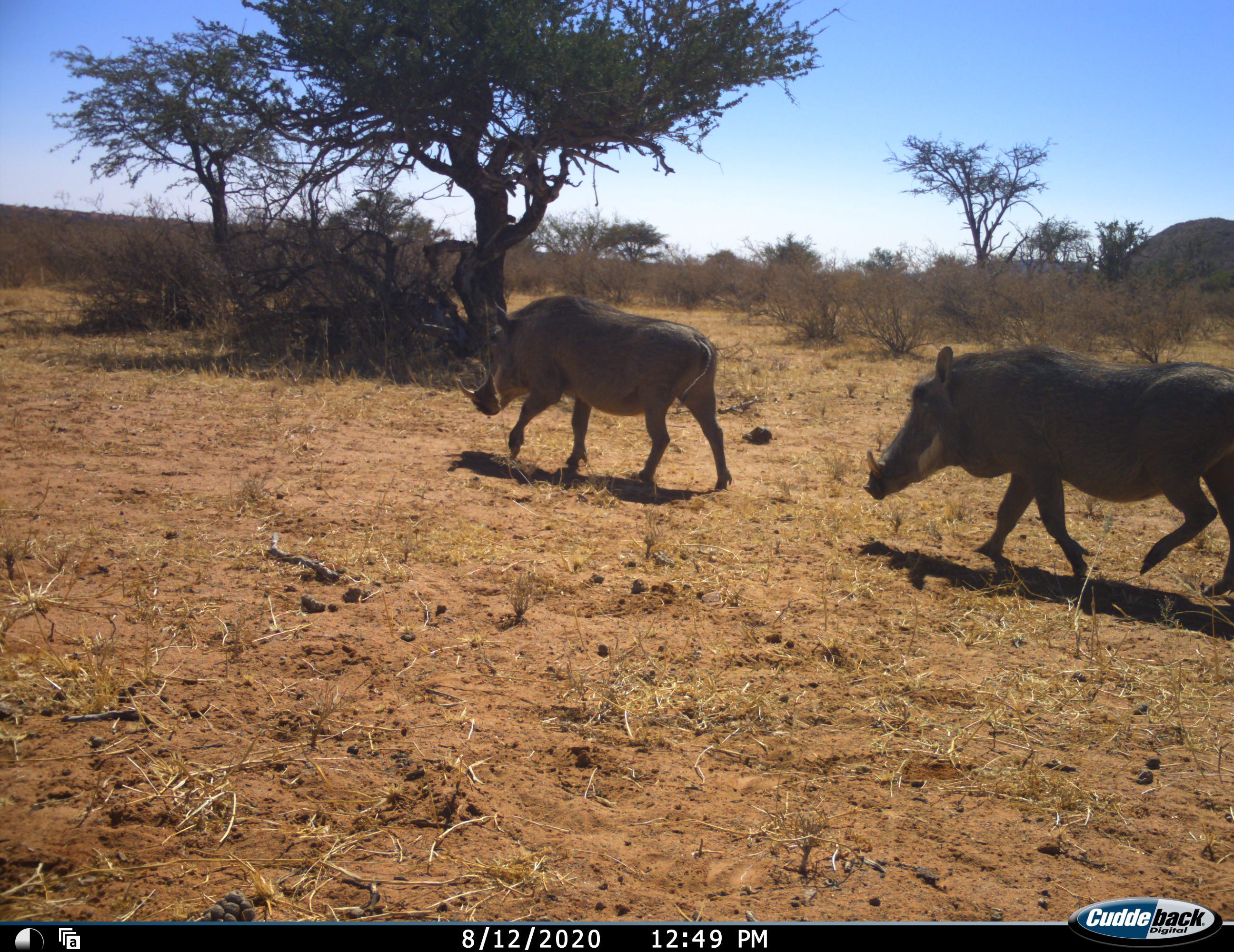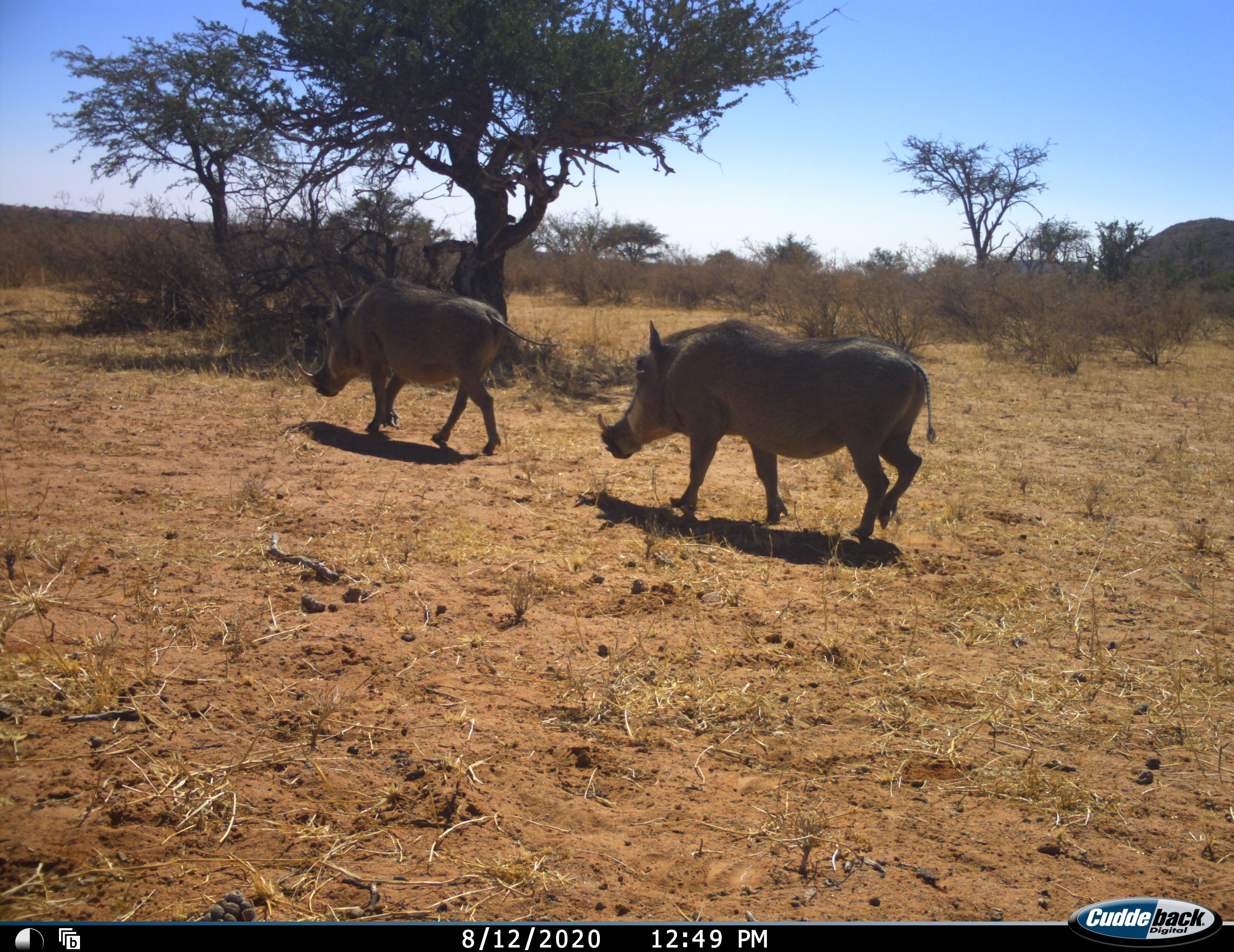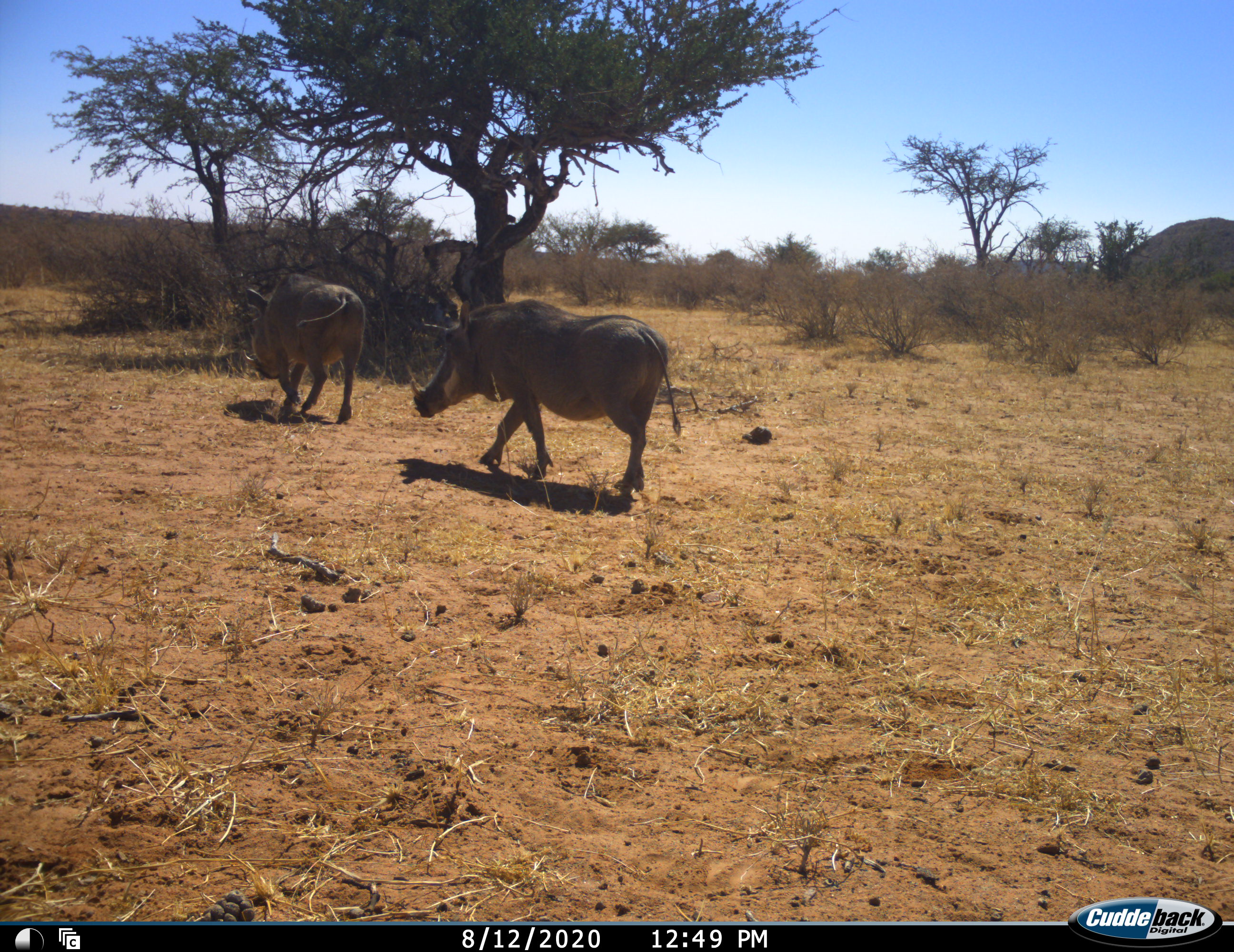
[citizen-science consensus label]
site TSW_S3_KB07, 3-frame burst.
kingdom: Animalia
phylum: Chordata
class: Mammalia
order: Artiodactyla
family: Suidae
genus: Phacochoerus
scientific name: Phacochoerus africanus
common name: warthog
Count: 2.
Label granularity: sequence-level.